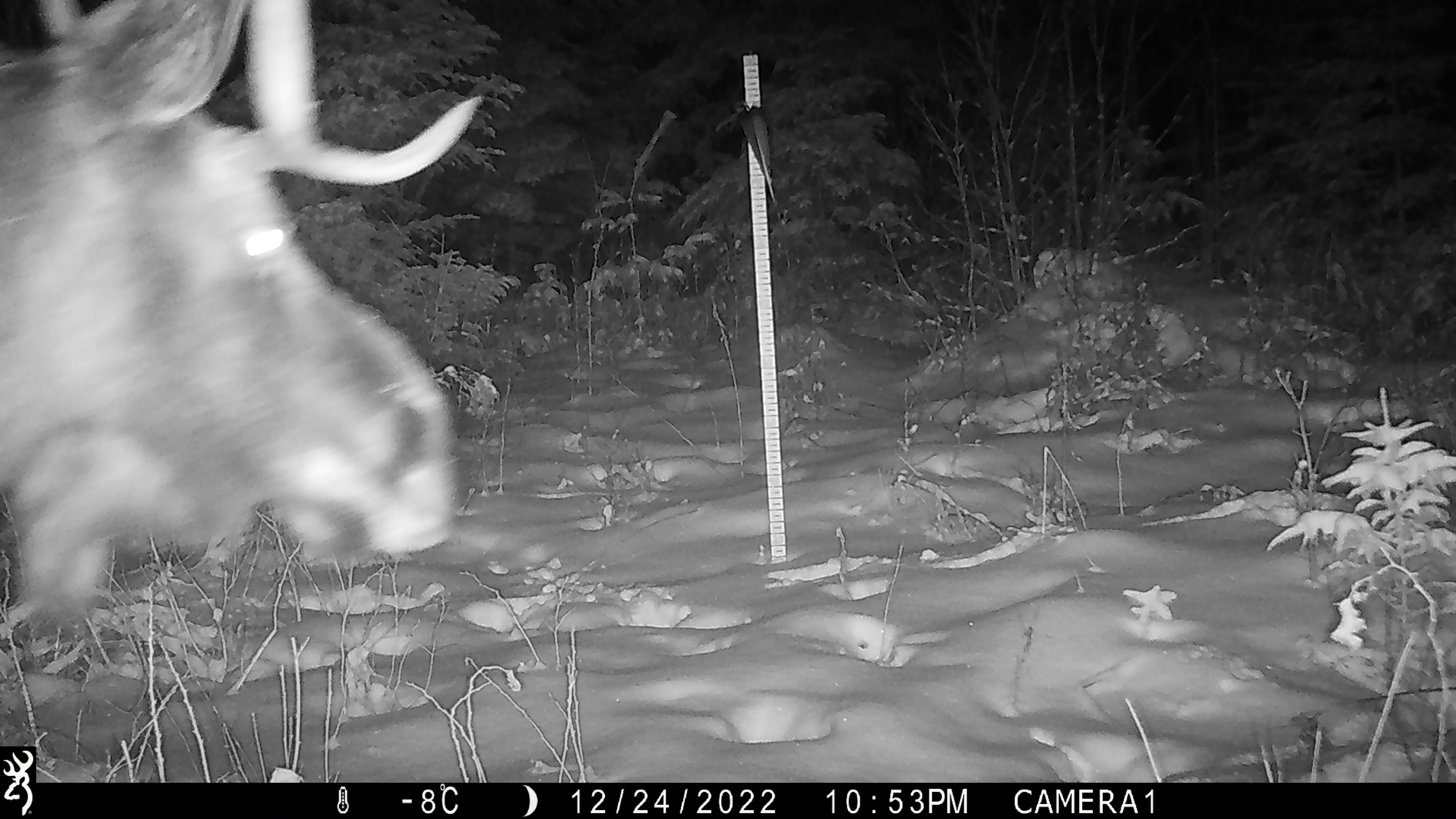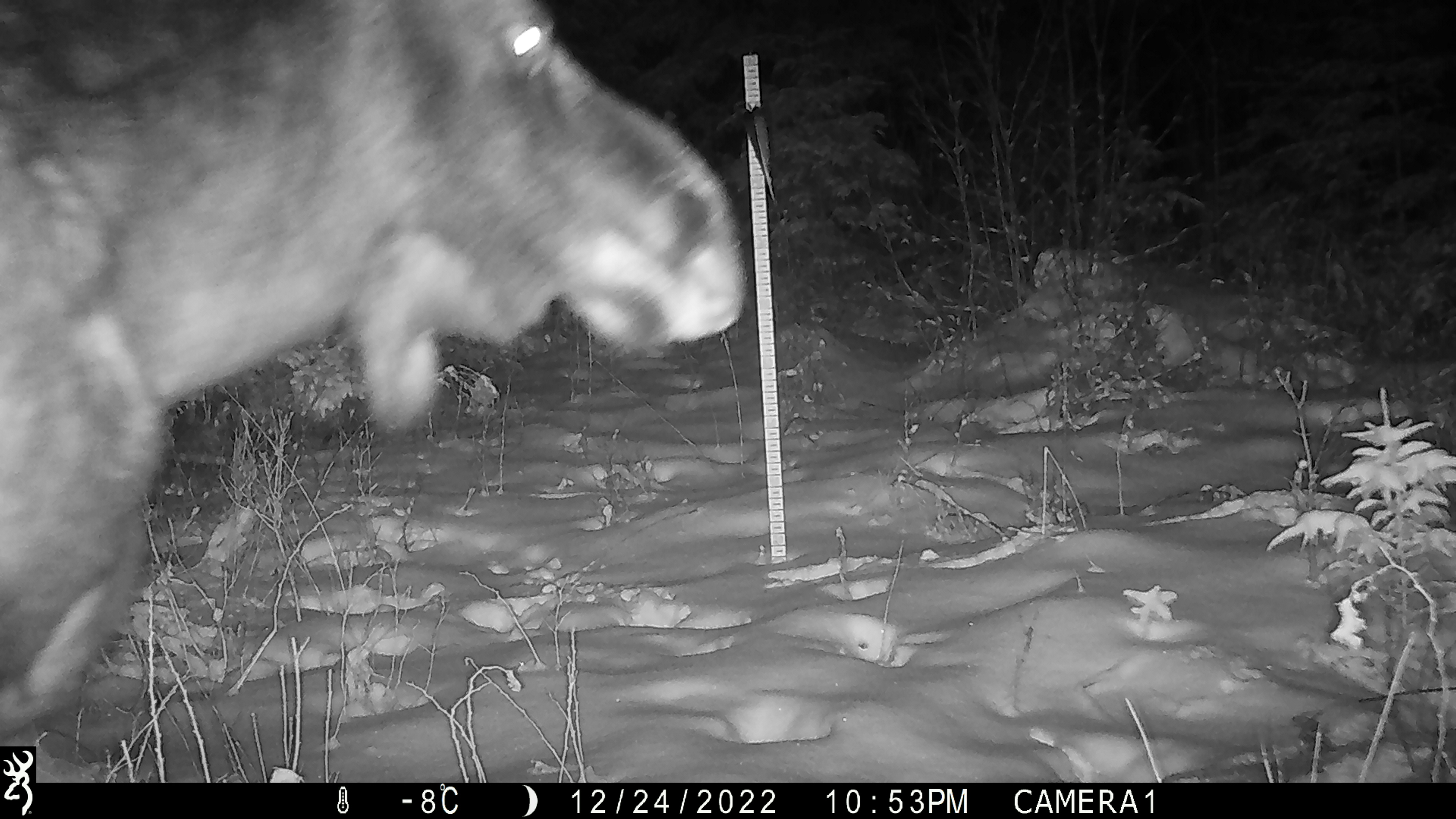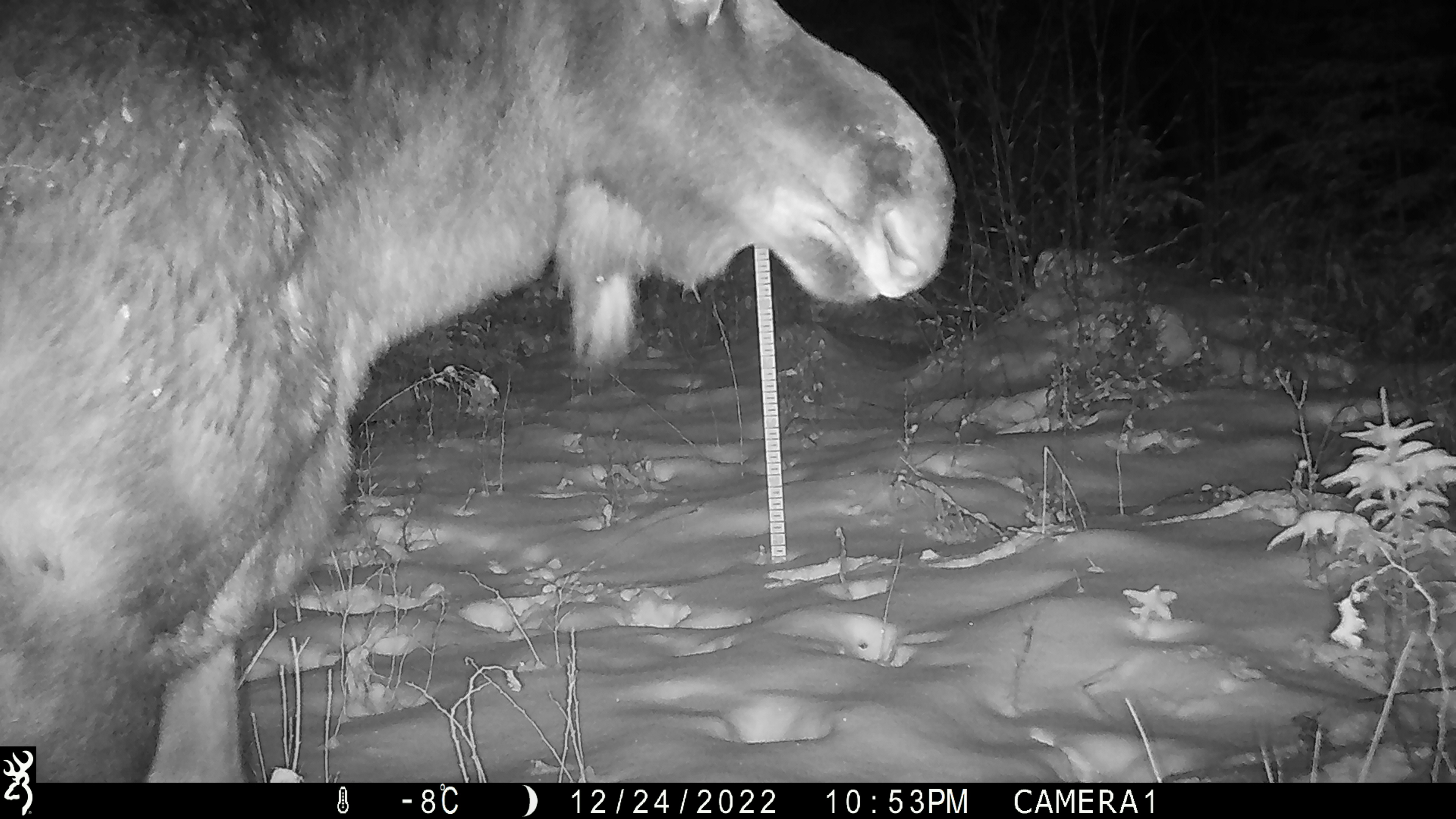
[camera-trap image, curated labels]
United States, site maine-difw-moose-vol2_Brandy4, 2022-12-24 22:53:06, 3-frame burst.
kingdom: Animalia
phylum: Chordata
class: Mammalia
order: Artiodactyla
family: Cervidae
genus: Alces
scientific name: Alces alces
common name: moose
Moose (Alces alces).